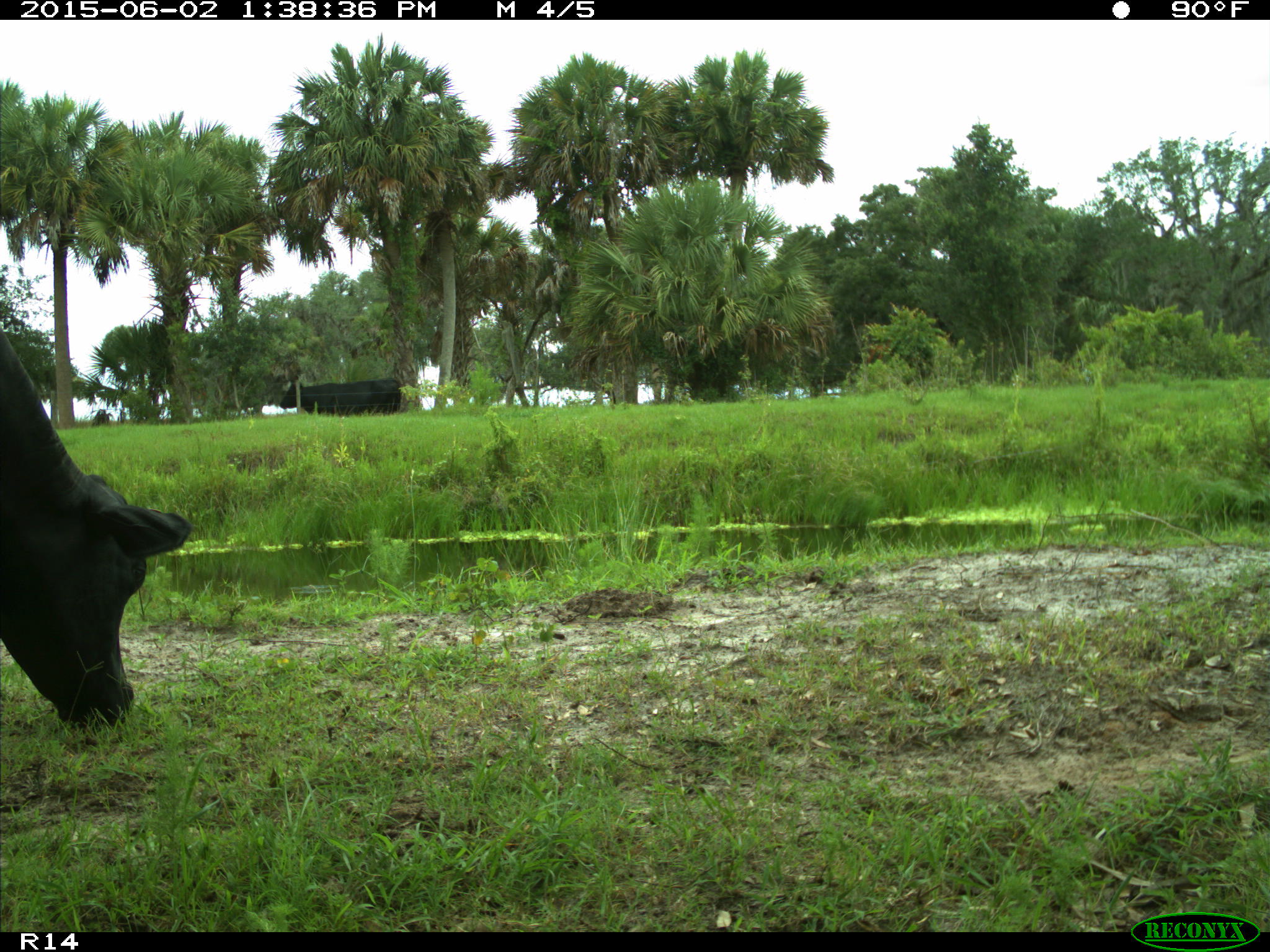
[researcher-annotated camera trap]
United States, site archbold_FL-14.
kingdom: Animalia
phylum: Chordata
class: Mammalia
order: Artiodactyla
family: Bovidae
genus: Bos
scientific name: Bos taurus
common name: domestic cow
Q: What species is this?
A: Bos taurus (domestic cow).